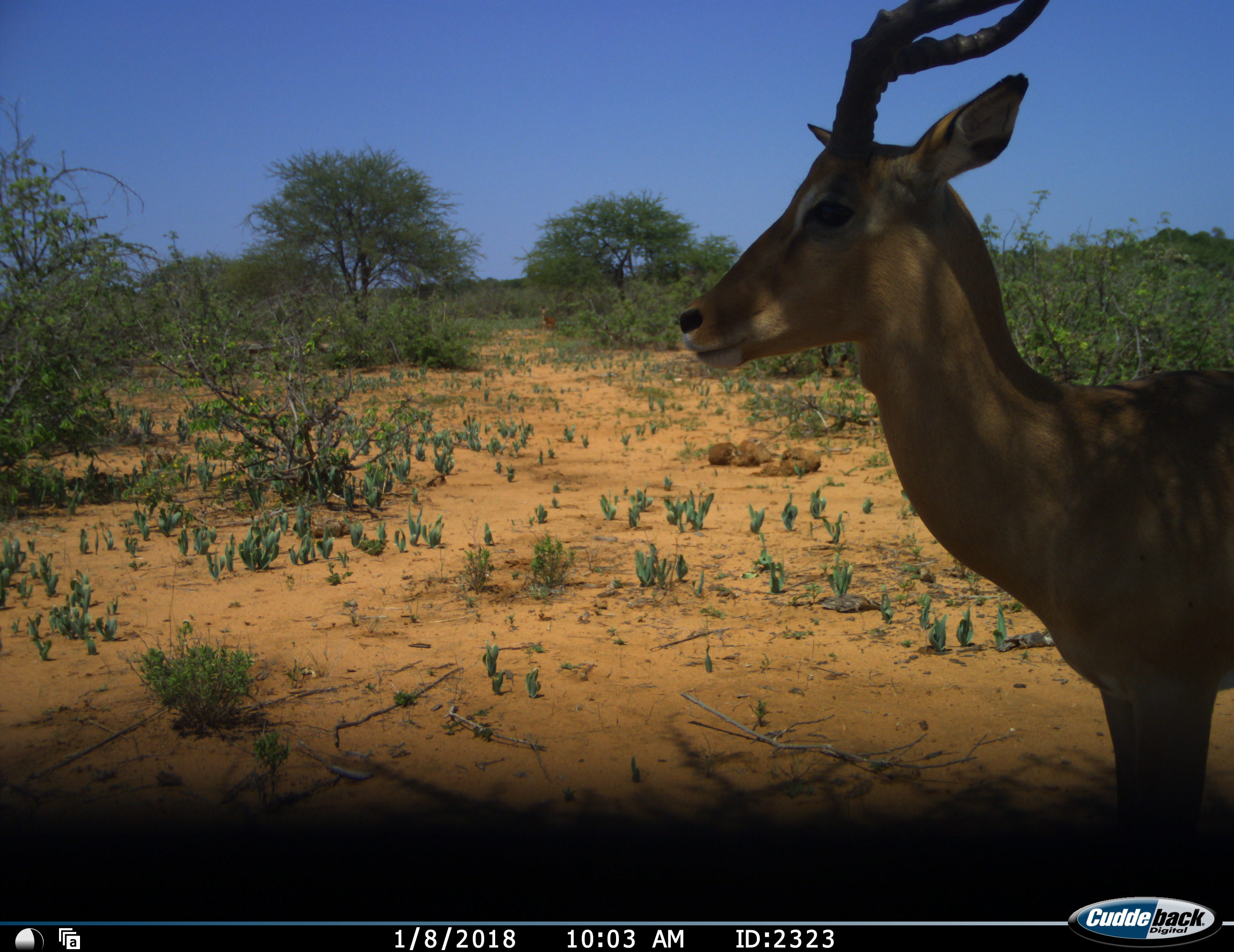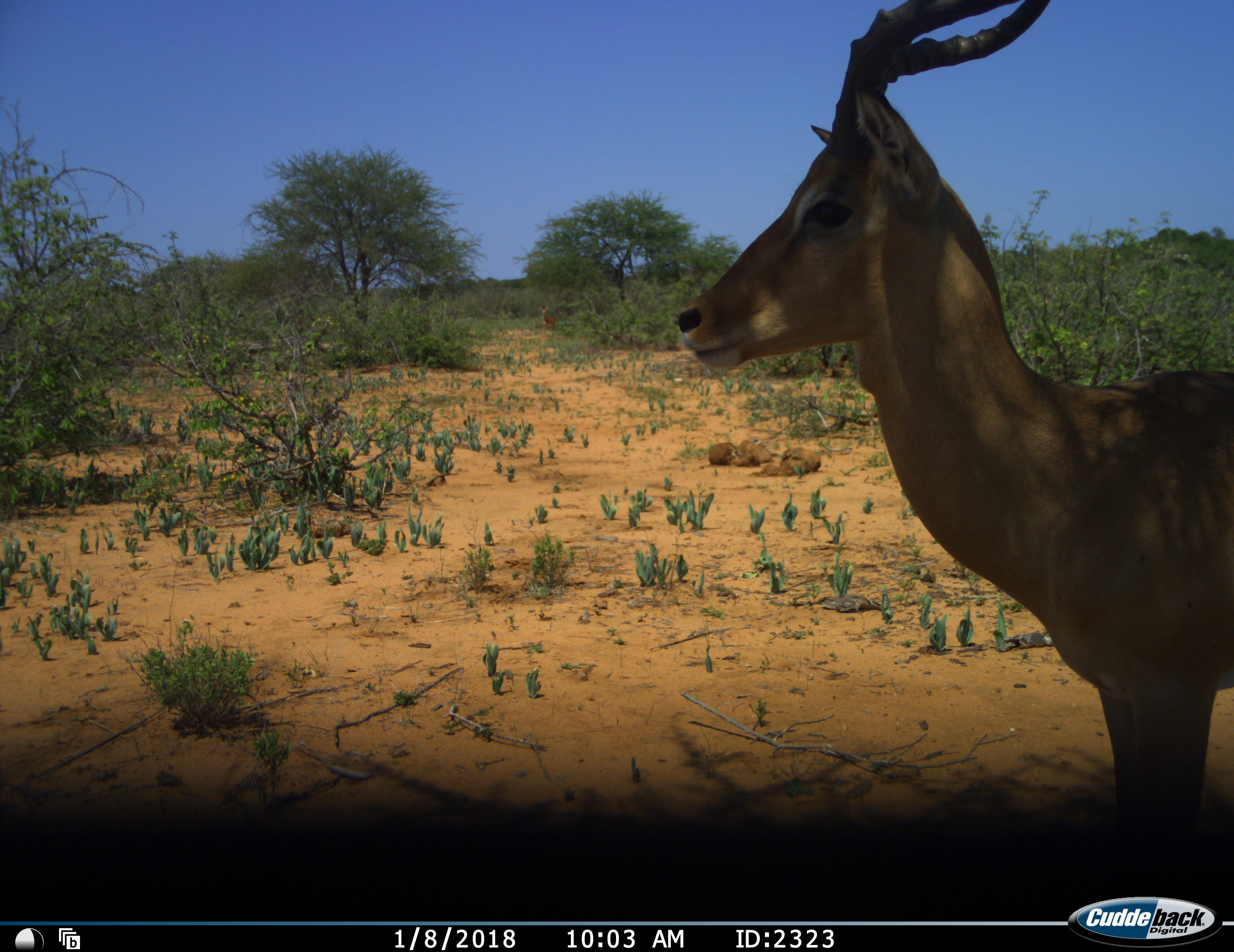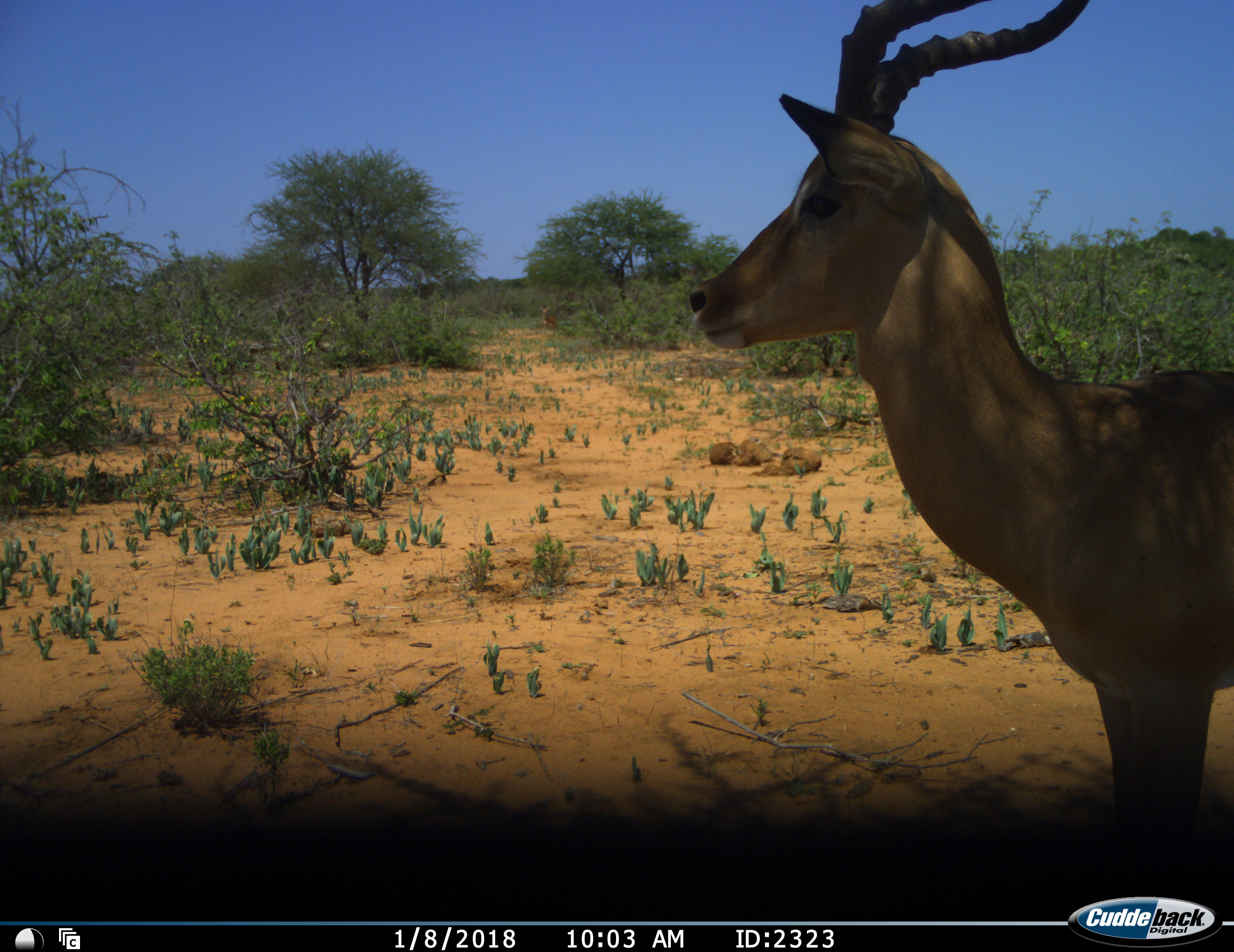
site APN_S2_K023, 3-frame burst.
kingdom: Animalia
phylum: Chordata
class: Mammalia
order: Artiodactyla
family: Bovidae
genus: Aepyceros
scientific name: Aepyceros melampus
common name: impala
Impala (Aepyceros melampus), count 1. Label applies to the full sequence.